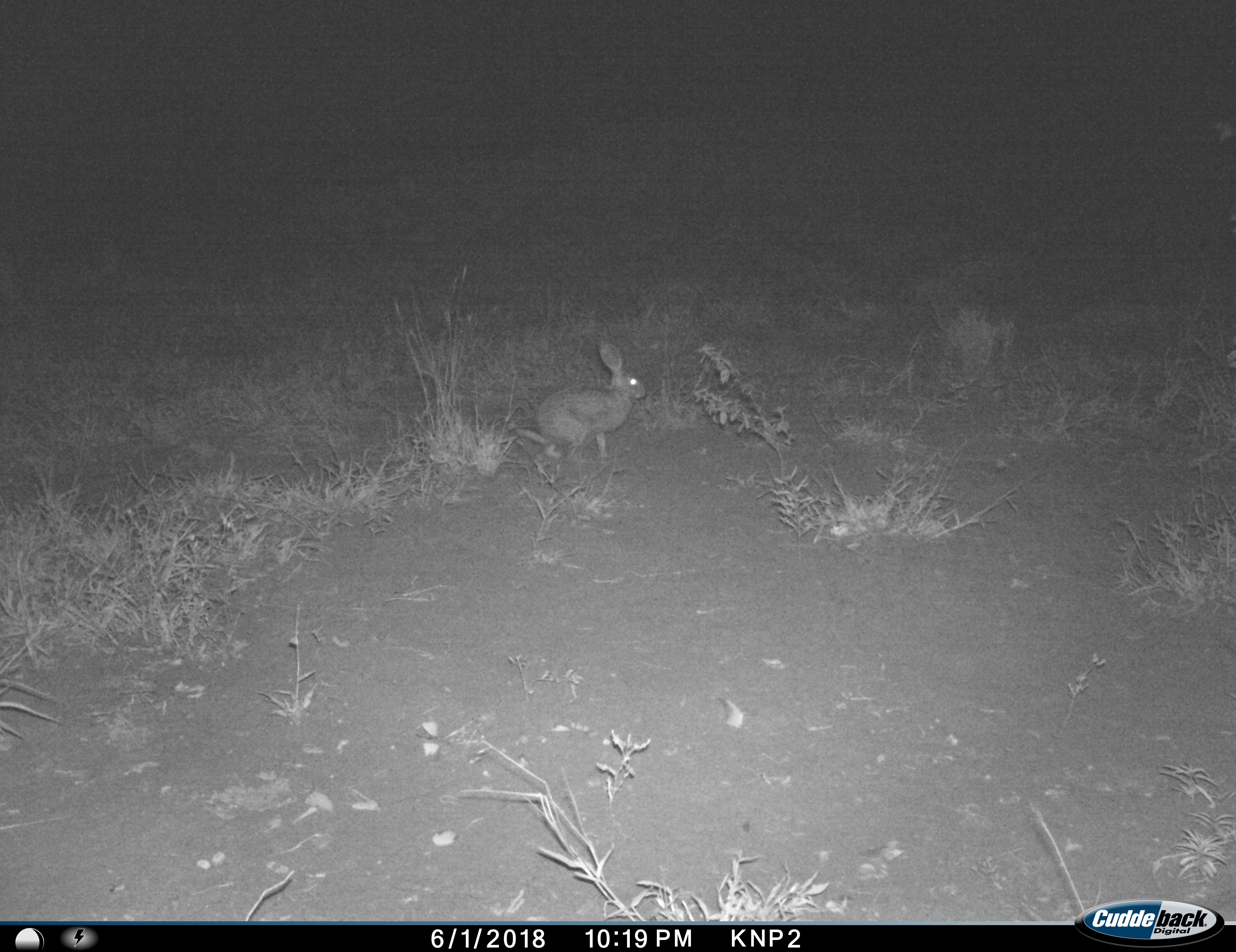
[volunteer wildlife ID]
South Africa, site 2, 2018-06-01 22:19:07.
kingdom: Animalia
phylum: Chordata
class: Mammalia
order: Lagomorpha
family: Leporidae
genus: Lepus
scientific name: Lepus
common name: hare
Hare (Lepus), count 1. Behavior (volunteer vote fractions): standing 100%, resting 0%, moving 0%, interacting 0%. Young present (vote fraction): 0%. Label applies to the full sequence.